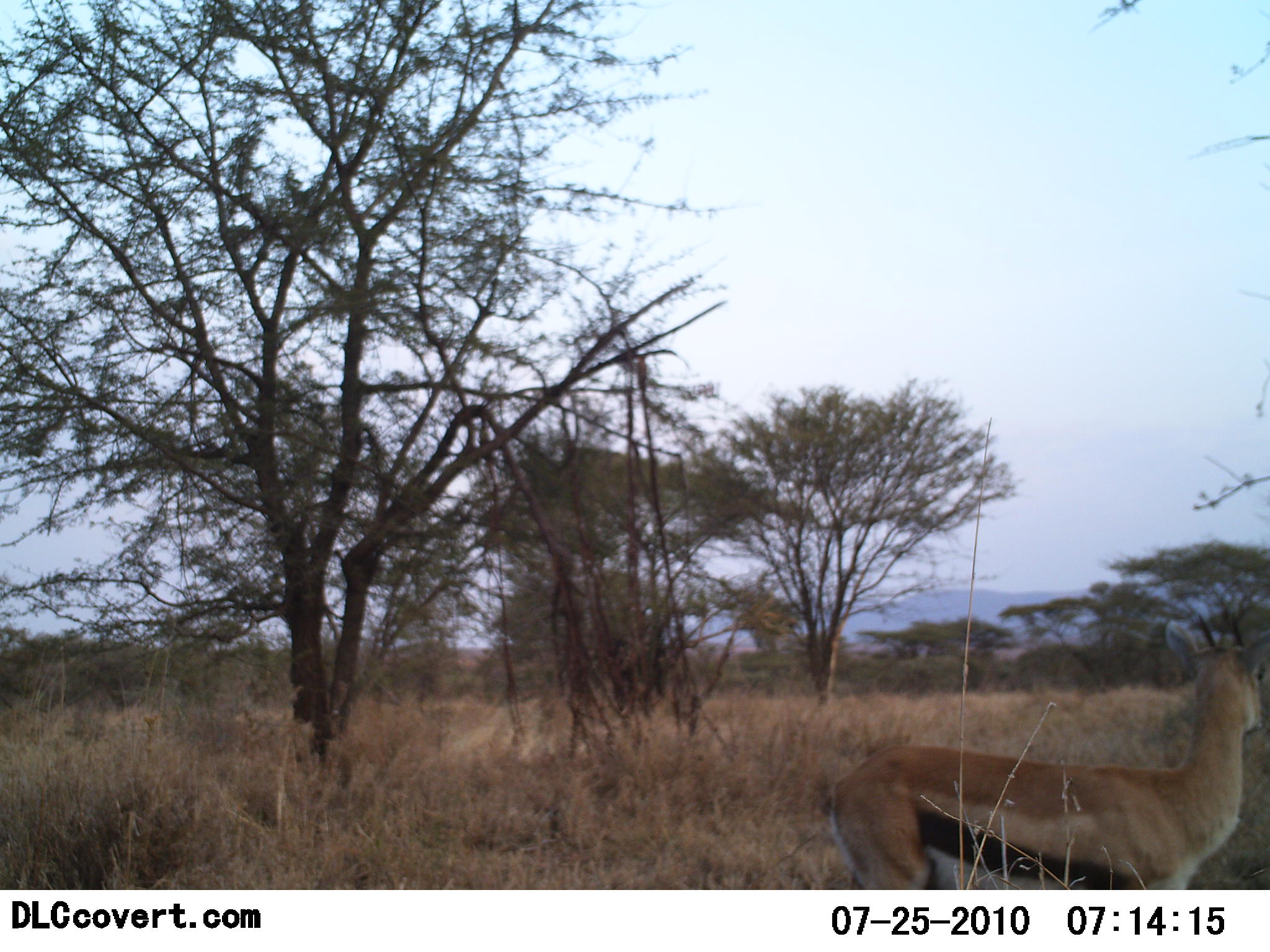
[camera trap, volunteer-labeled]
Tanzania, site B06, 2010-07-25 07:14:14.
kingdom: Animalia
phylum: Chordata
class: Mammalia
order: Artiodactyla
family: Bovidae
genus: Eudorcas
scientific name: Eudorcas thomsonii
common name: thomson's gazelle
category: gazellethomsons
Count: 1.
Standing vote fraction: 100%.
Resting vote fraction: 0%.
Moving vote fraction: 0%.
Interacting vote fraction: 0%.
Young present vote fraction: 0%.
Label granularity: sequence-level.